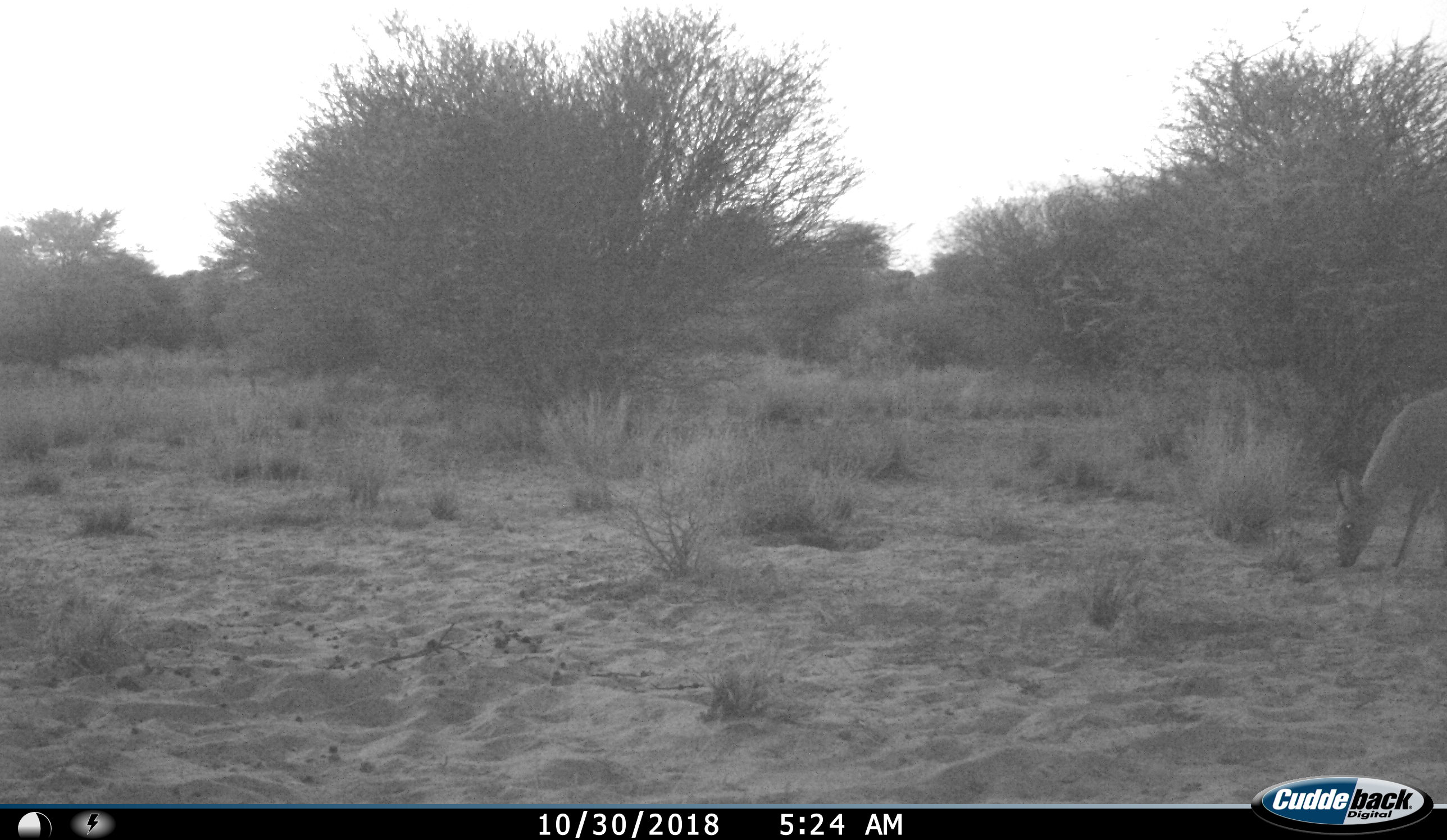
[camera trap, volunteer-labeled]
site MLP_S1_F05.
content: unidentified animal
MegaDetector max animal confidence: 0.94